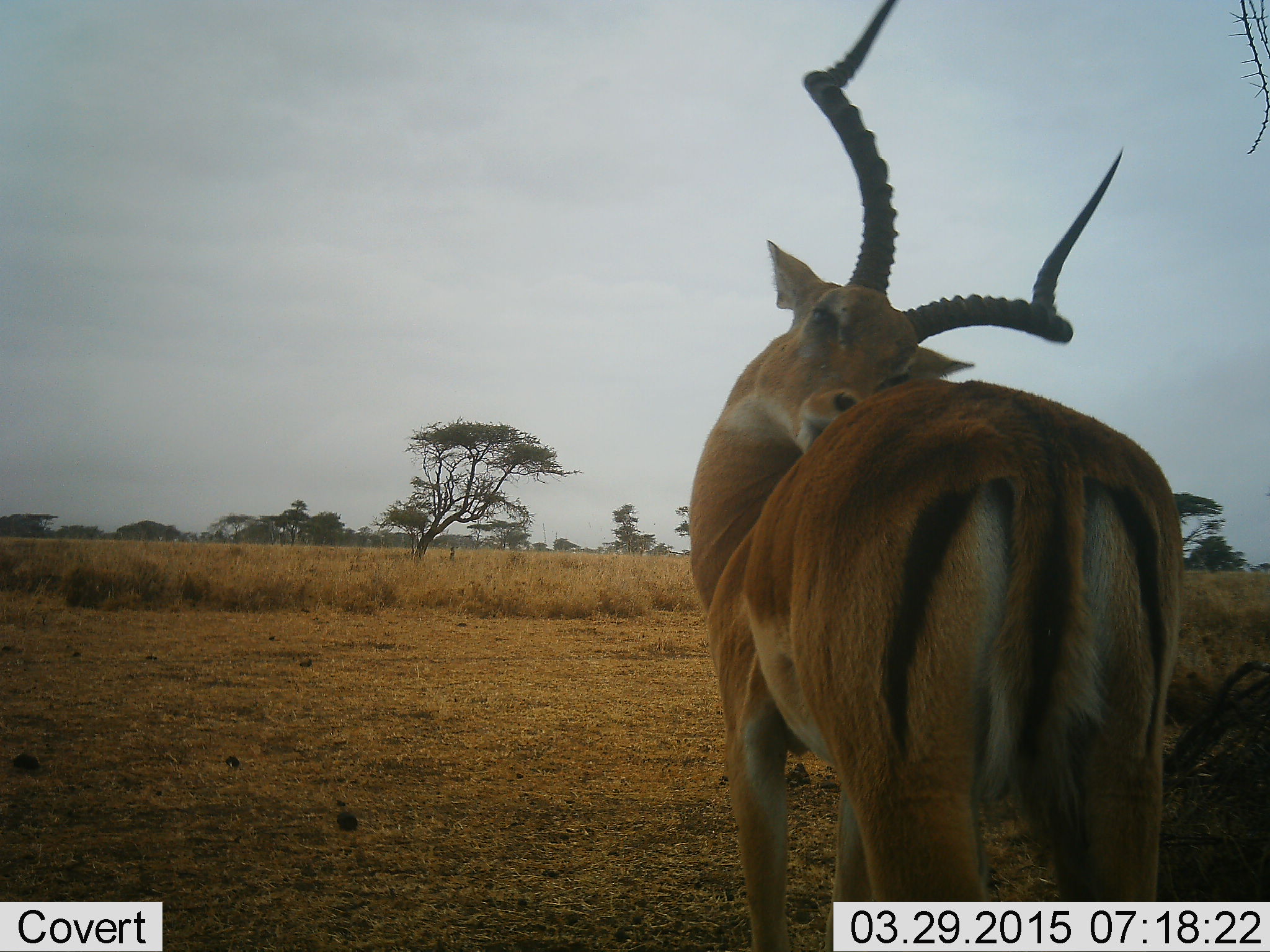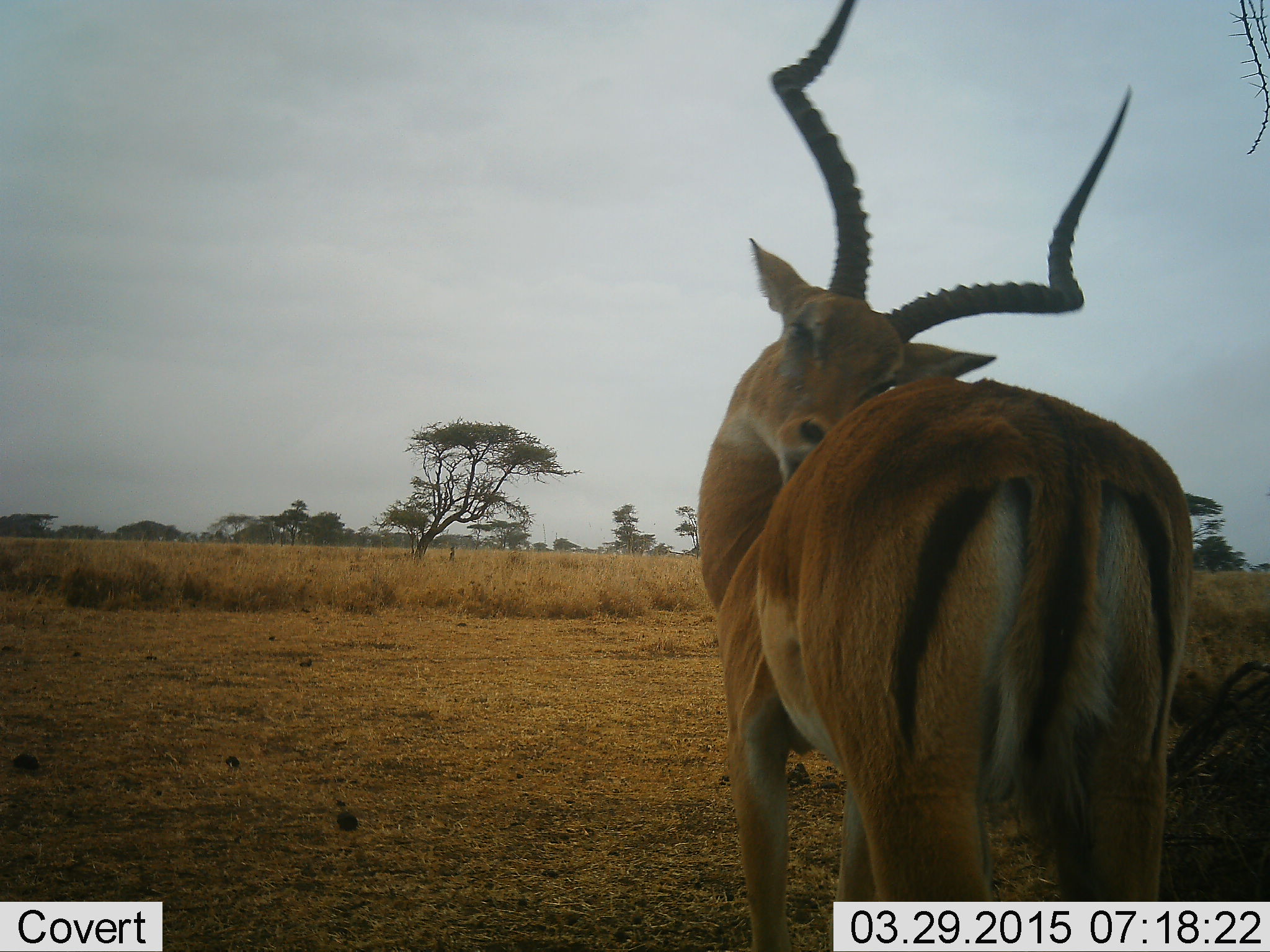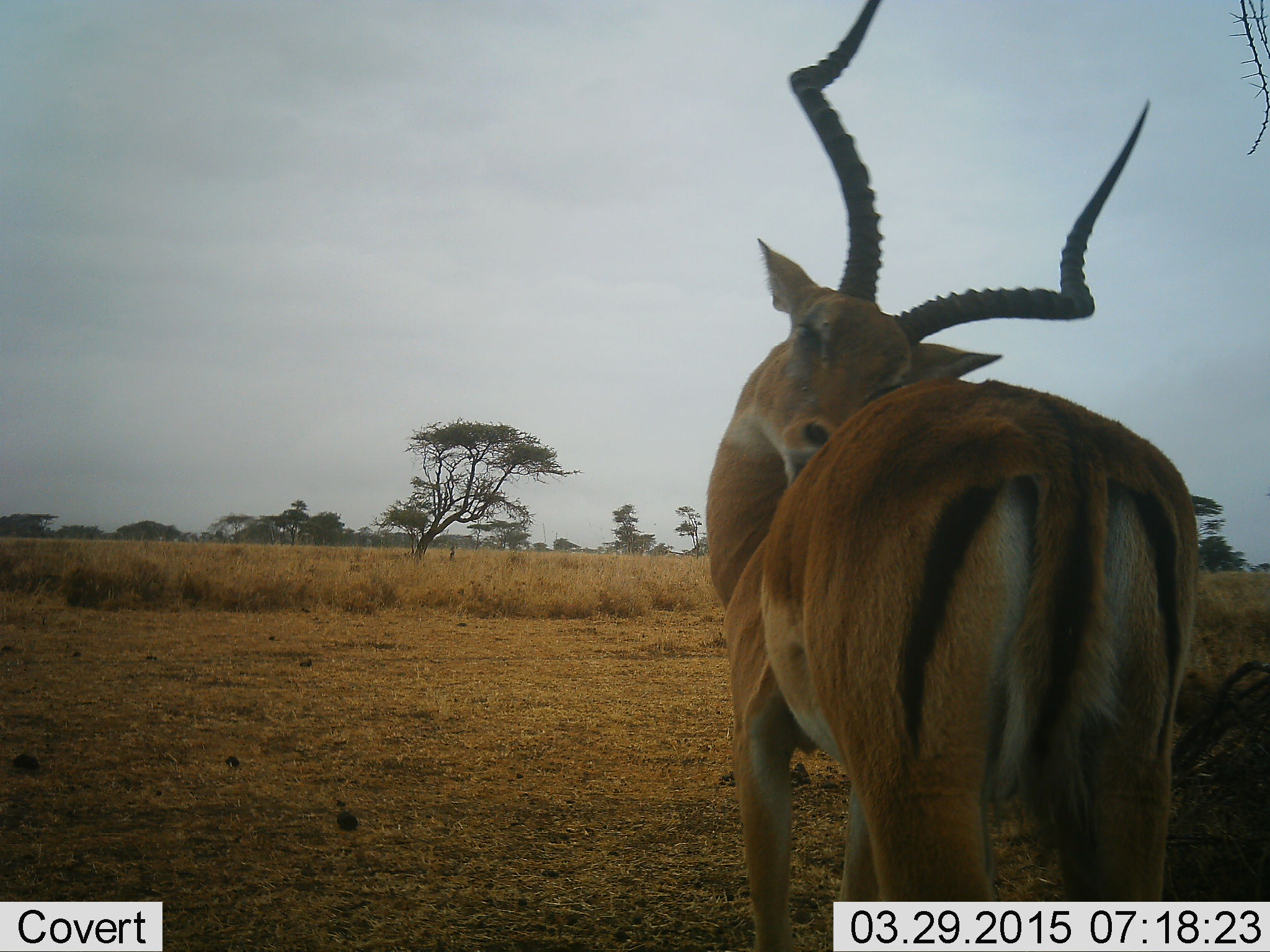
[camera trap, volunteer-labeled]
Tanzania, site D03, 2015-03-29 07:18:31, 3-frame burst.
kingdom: Animalia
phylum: Chordata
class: Mammalia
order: Artiodactyla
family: Bovidae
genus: Aepyceros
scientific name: Aepyceros melampus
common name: impala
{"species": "impala (Aepyceros melampus)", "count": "1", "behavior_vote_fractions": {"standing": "100%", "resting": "0%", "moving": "0%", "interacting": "10%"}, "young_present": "0%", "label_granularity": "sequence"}